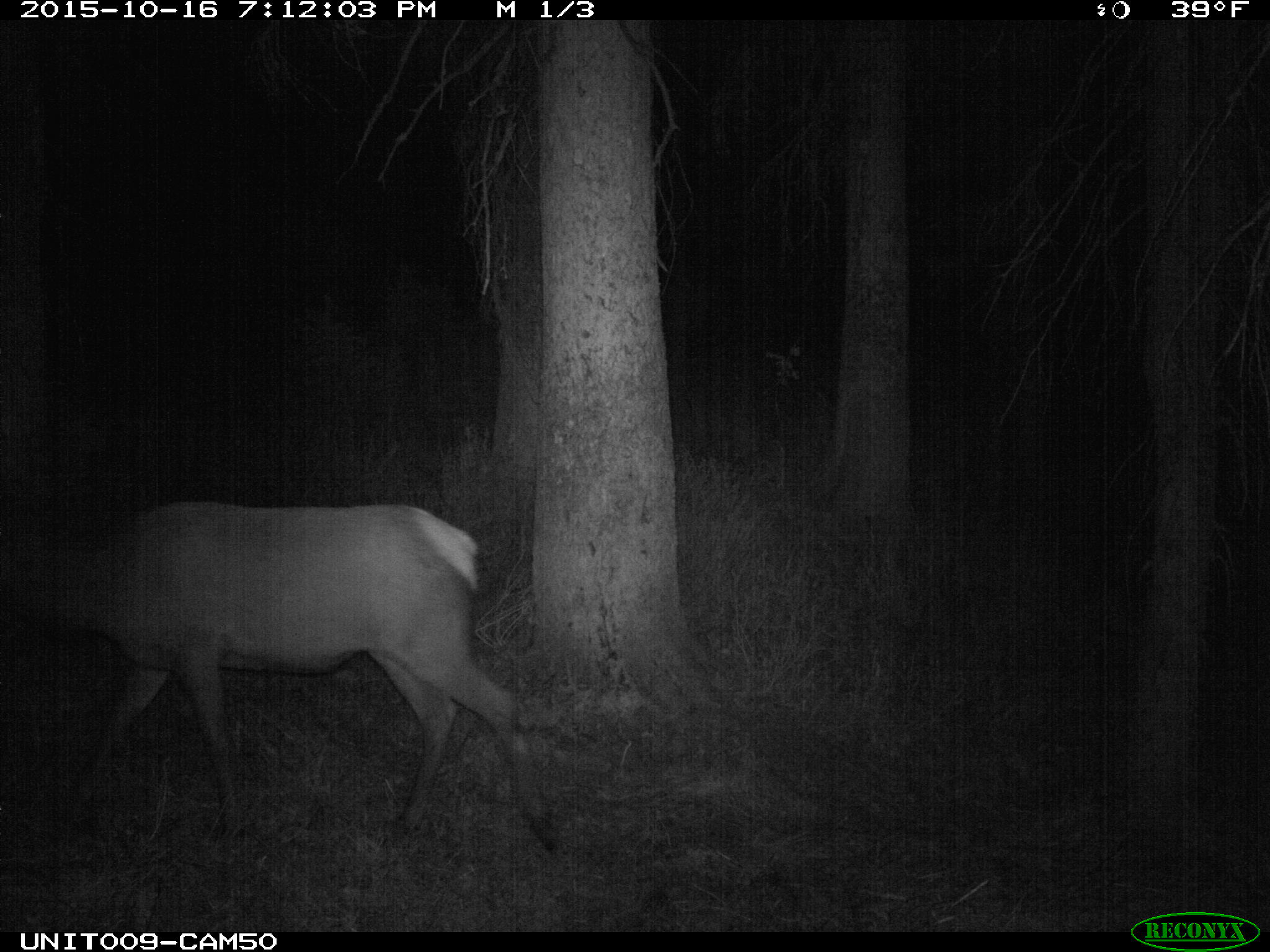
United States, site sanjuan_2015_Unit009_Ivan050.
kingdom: Animalia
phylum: Chordata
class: Mammalia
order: Artiodactyla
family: Cervidae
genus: Cervus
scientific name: Cervus elaphus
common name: red deer